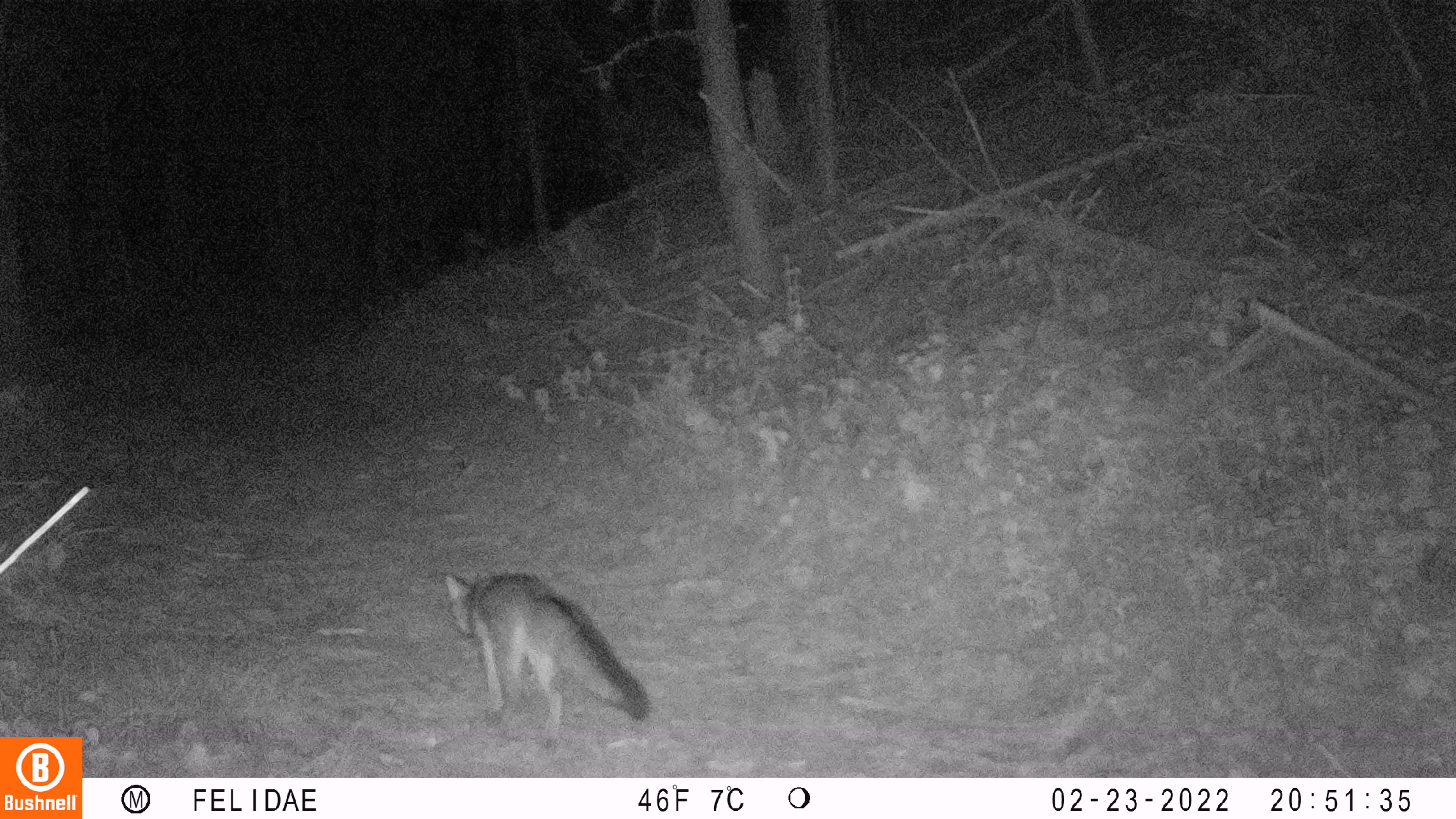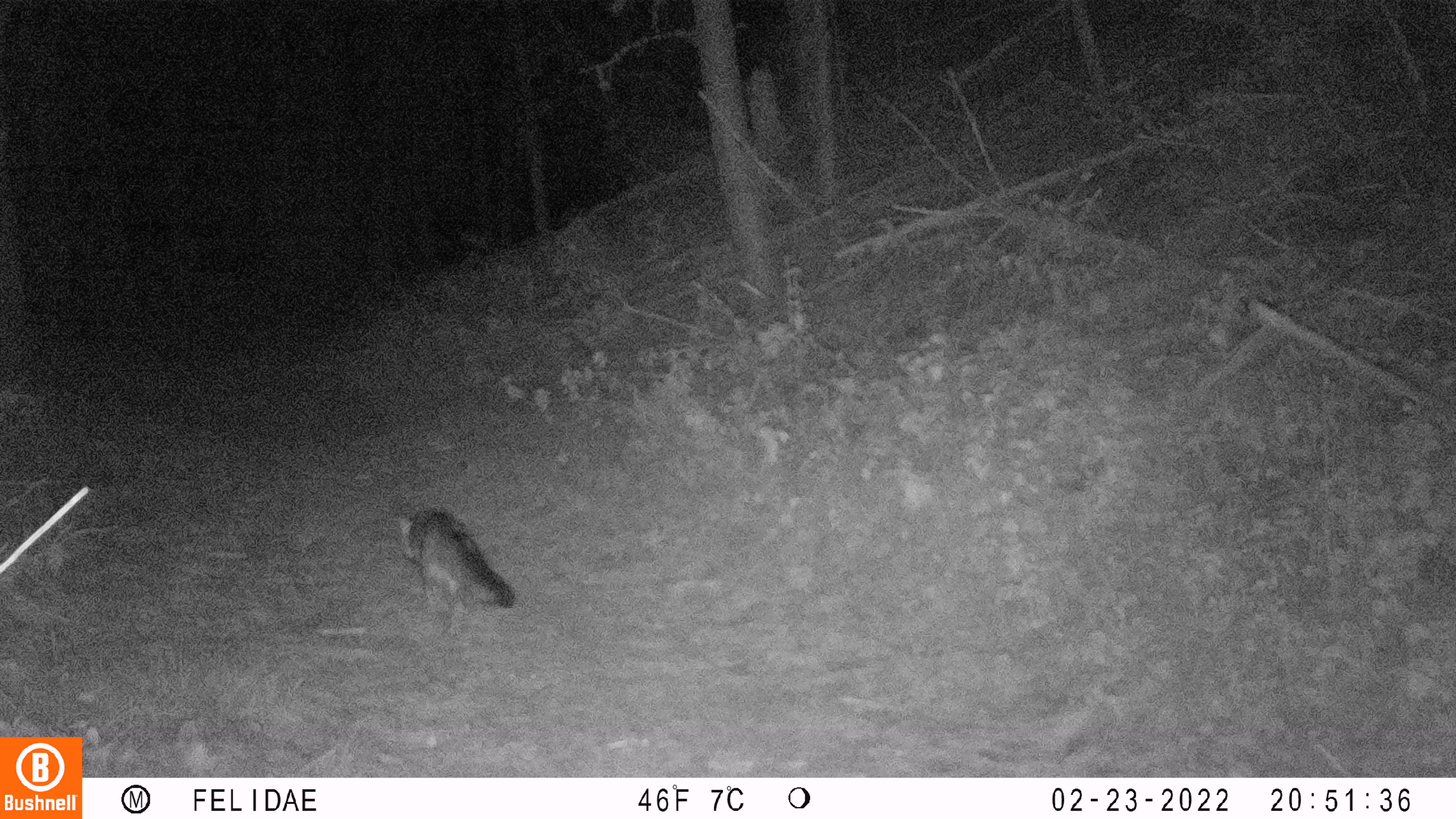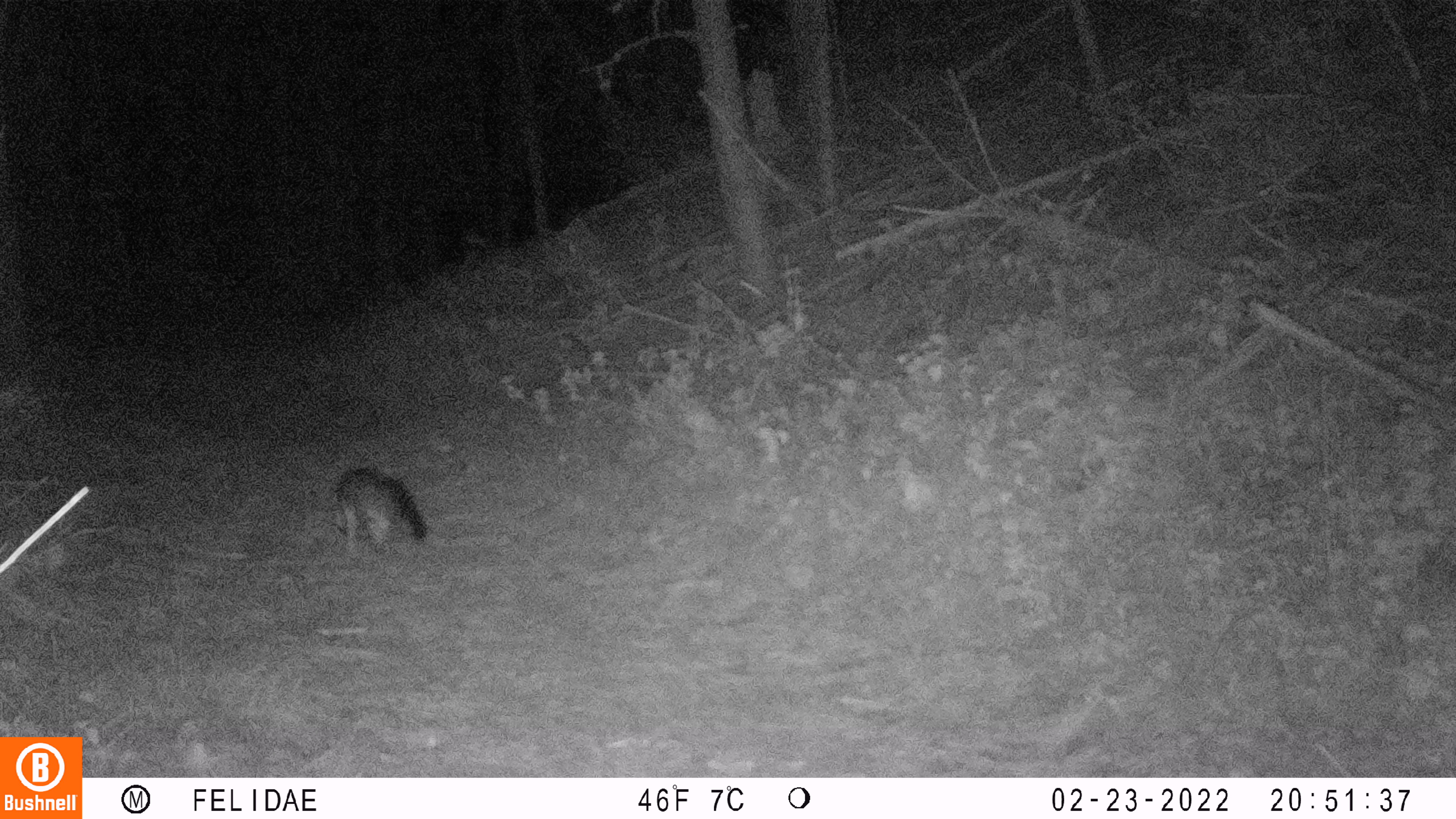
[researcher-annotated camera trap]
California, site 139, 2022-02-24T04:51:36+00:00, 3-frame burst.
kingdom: Animalia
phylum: Chordata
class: Mammalia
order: Carnivora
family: Canidae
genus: Urocyon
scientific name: Urocyon cinereoargenteus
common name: gray fox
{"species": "gray fox (Urocyon cinereoargenteus)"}